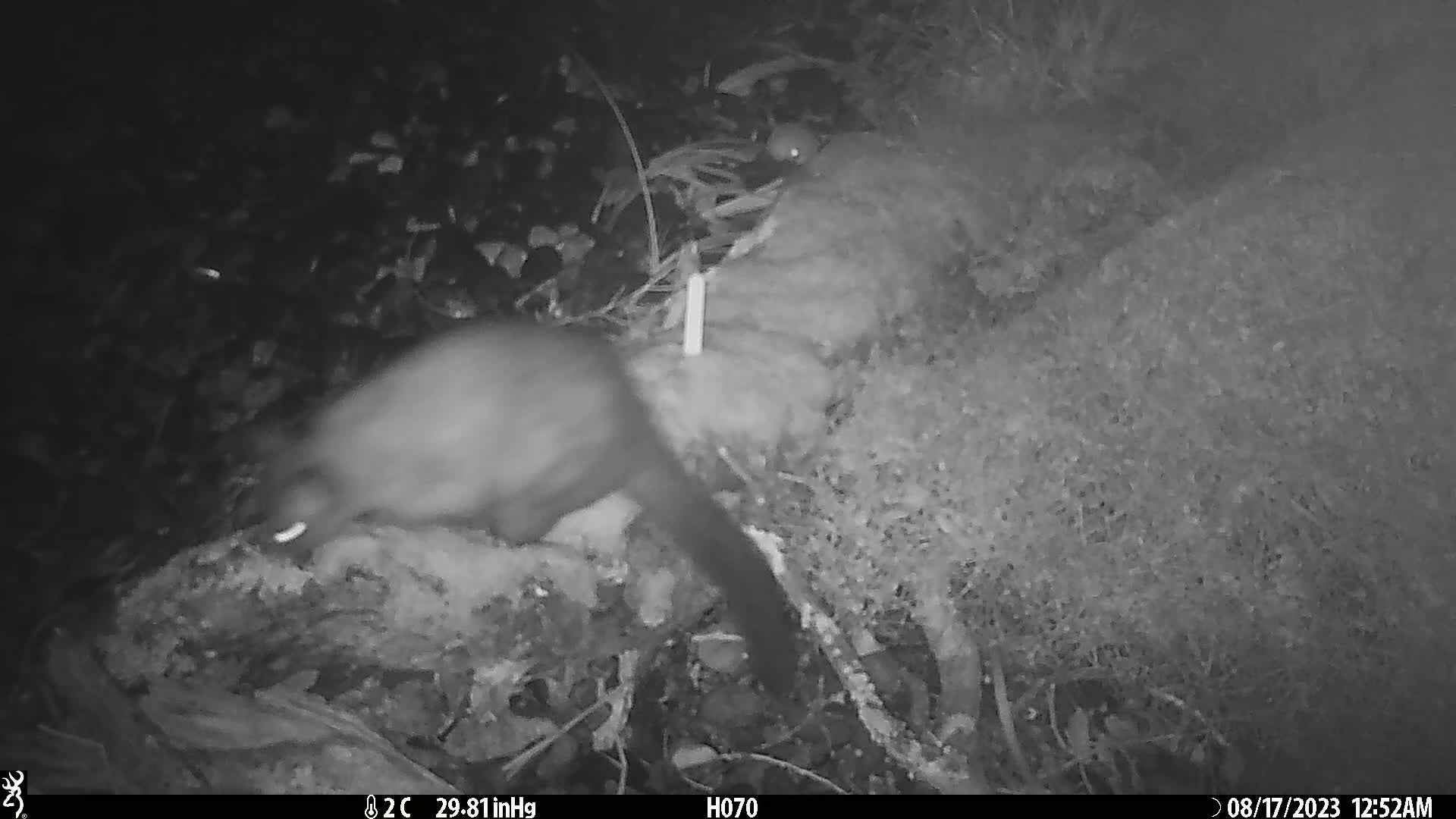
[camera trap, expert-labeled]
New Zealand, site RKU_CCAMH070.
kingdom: Animalia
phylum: Chordata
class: Mammalia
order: Diprotodontia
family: Phalangeridae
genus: Trichosurus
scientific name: Trichosurus vulpecula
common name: common brushtail possum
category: possum